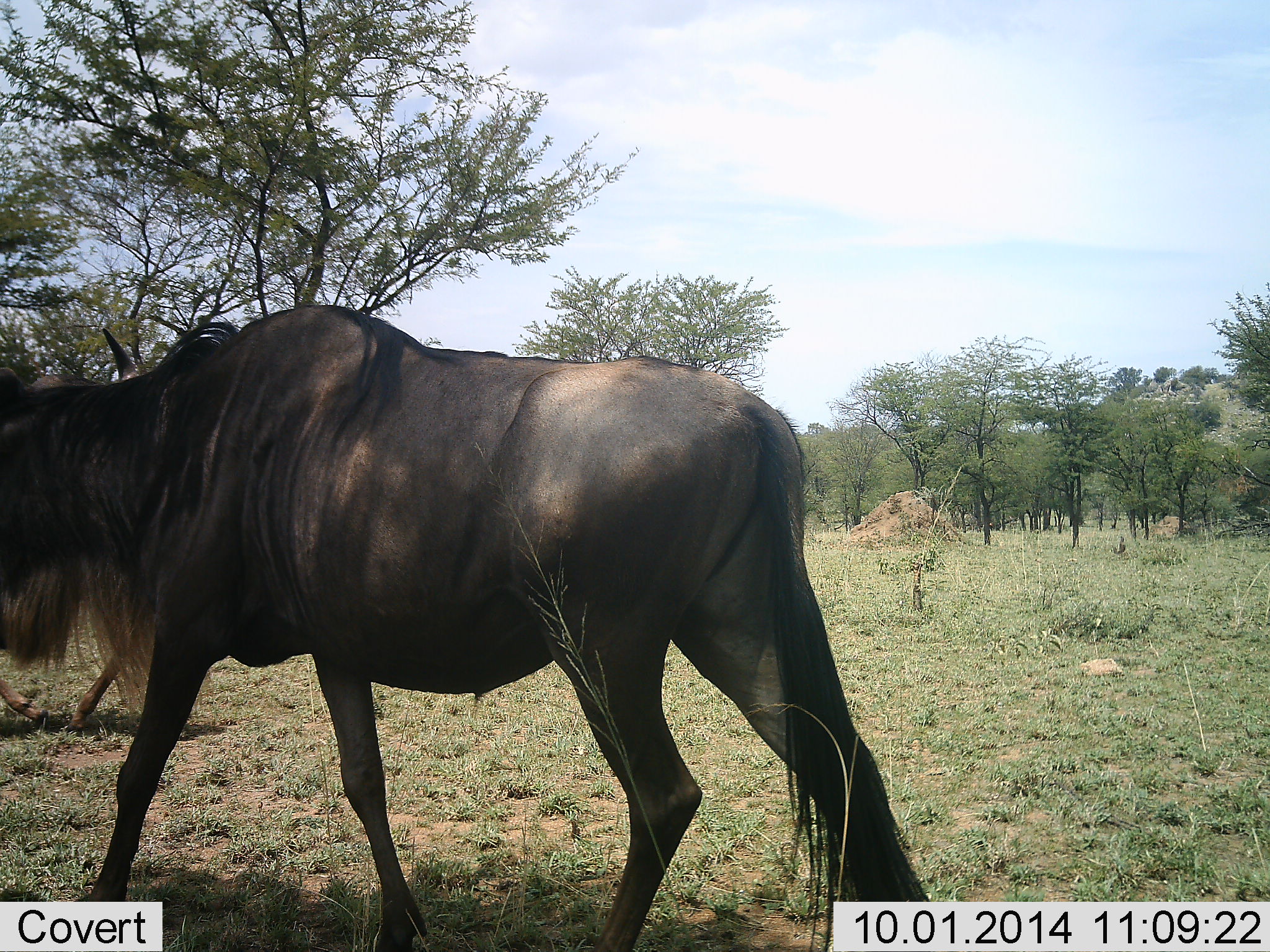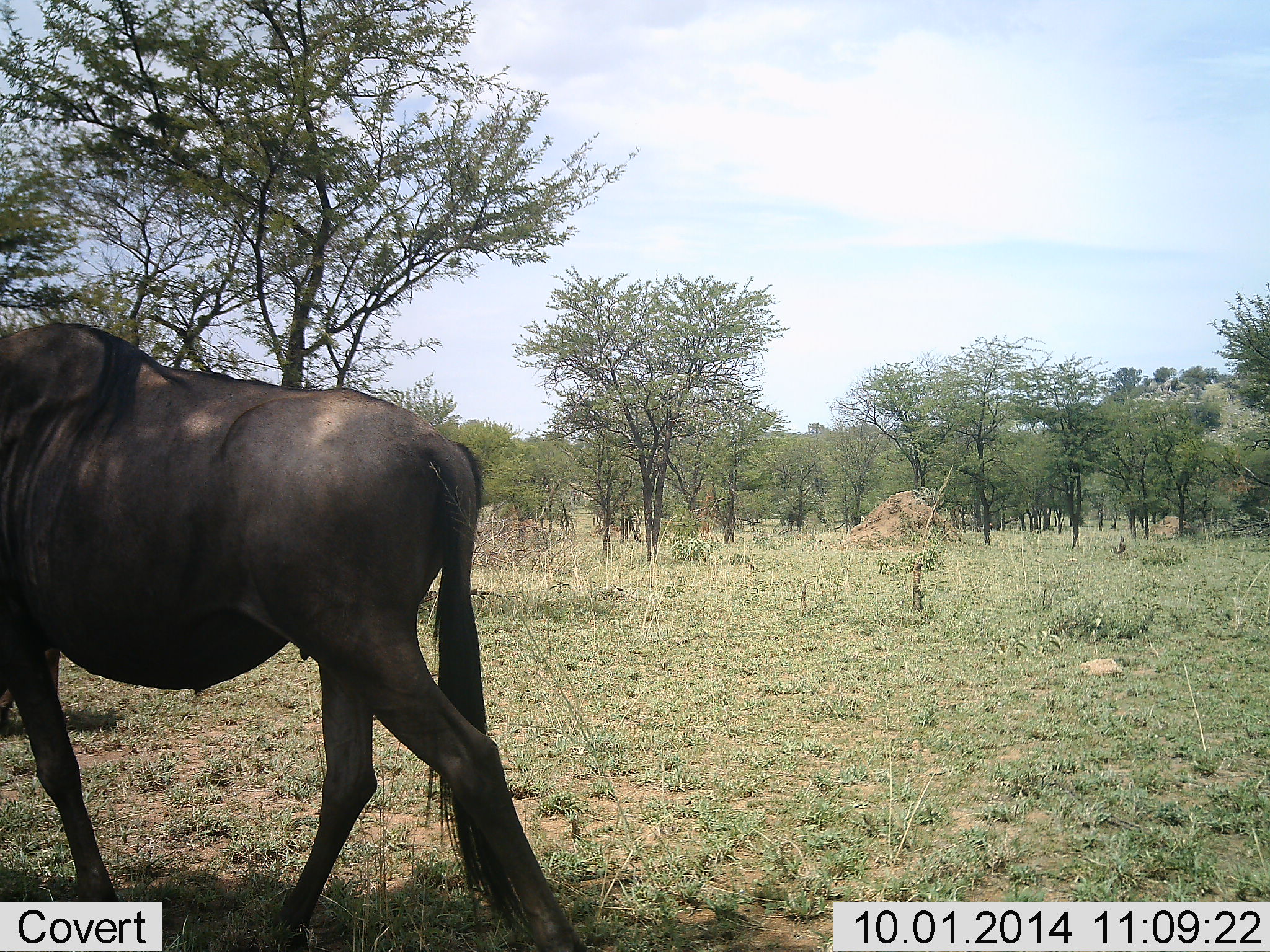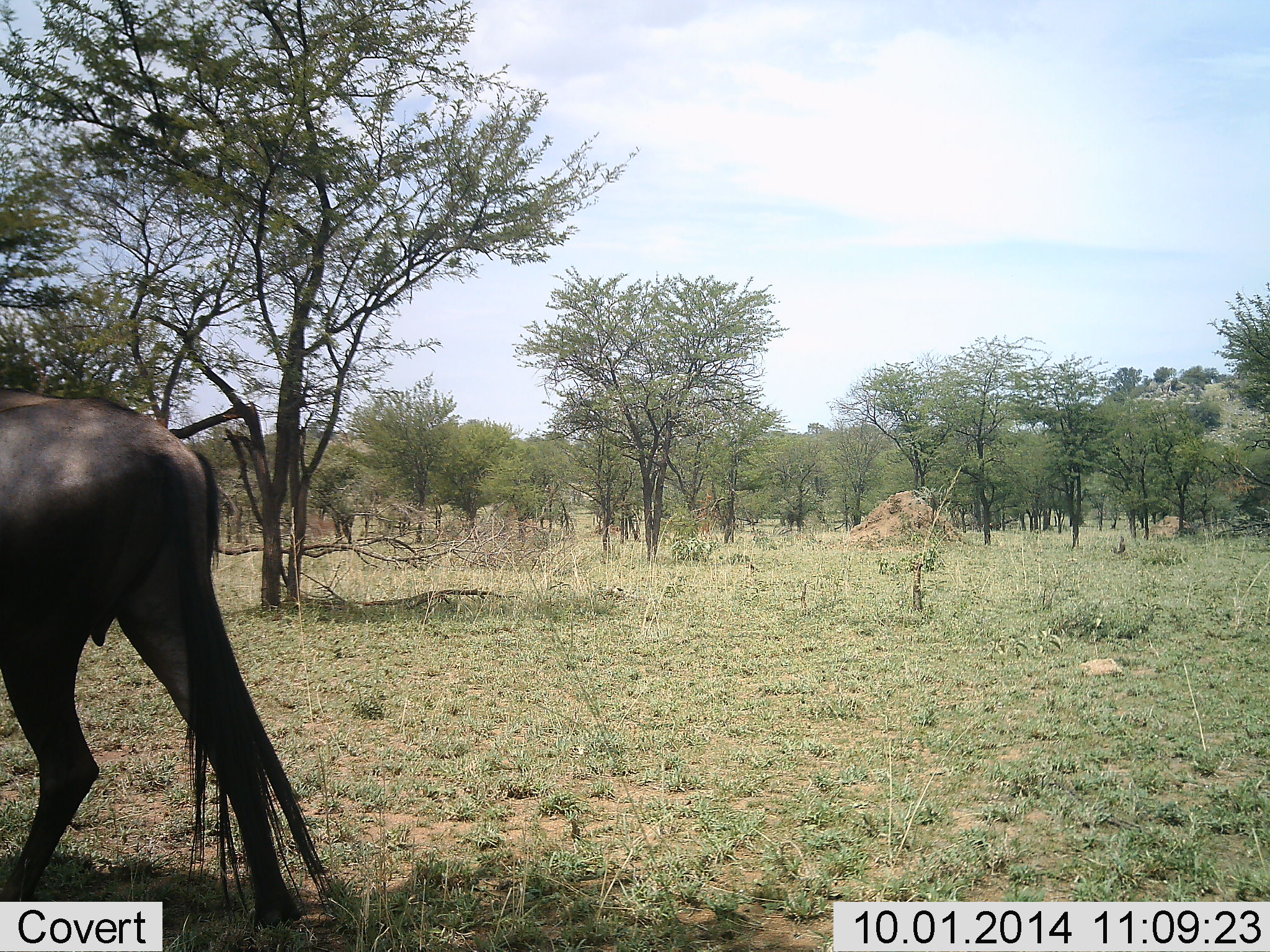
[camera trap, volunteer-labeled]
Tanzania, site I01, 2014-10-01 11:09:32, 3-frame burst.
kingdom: Animalia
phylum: Chordata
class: Mammalia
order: Artiodactyla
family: Bovidae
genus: Connochaetes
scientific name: Connochaetes taurinus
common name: blue wildebeest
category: wildebeest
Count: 1.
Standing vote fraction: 0%.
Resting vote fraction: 0%.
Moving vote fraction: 100%.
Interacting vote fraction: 0%.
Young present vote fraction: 10%.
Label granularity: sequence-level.